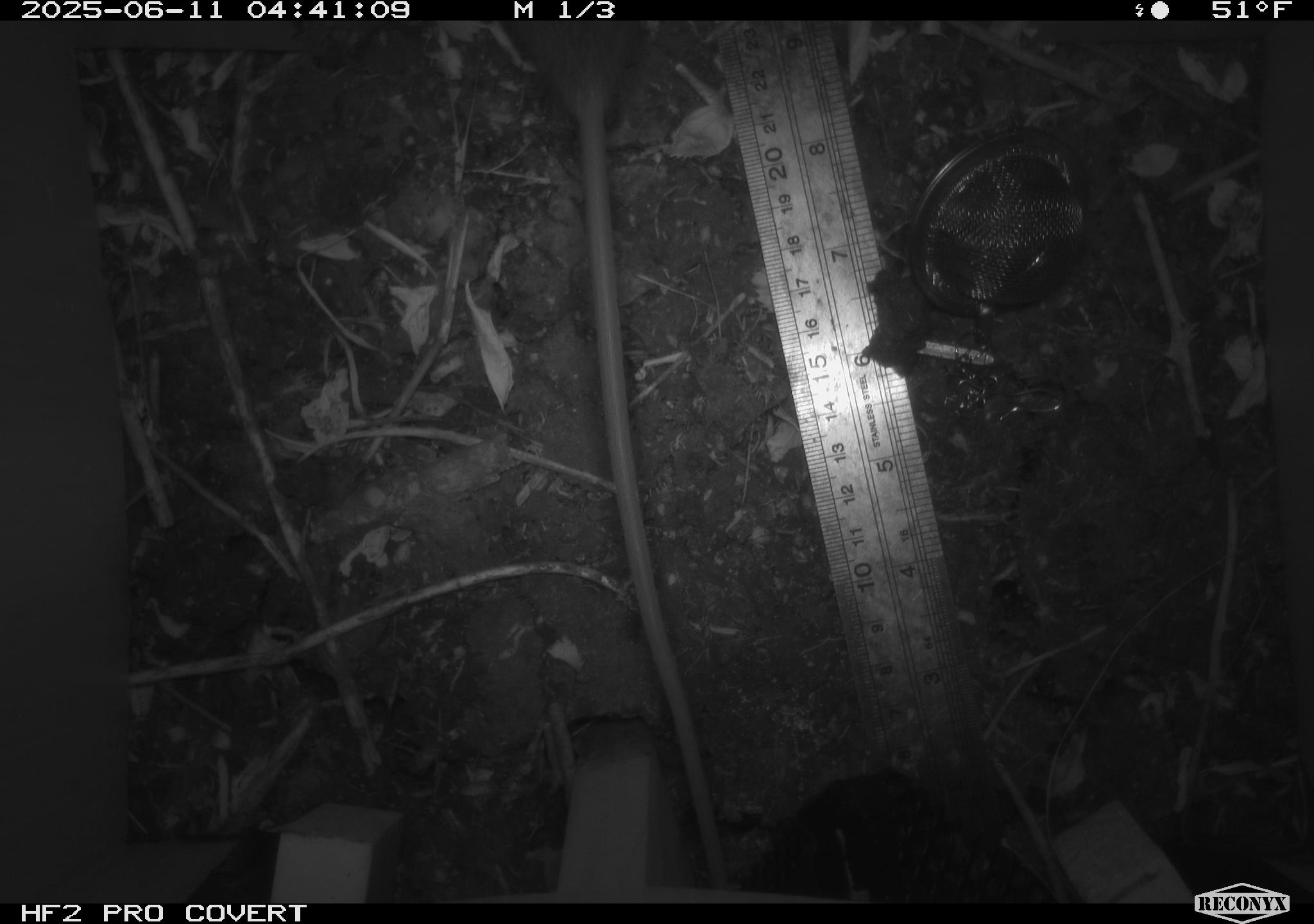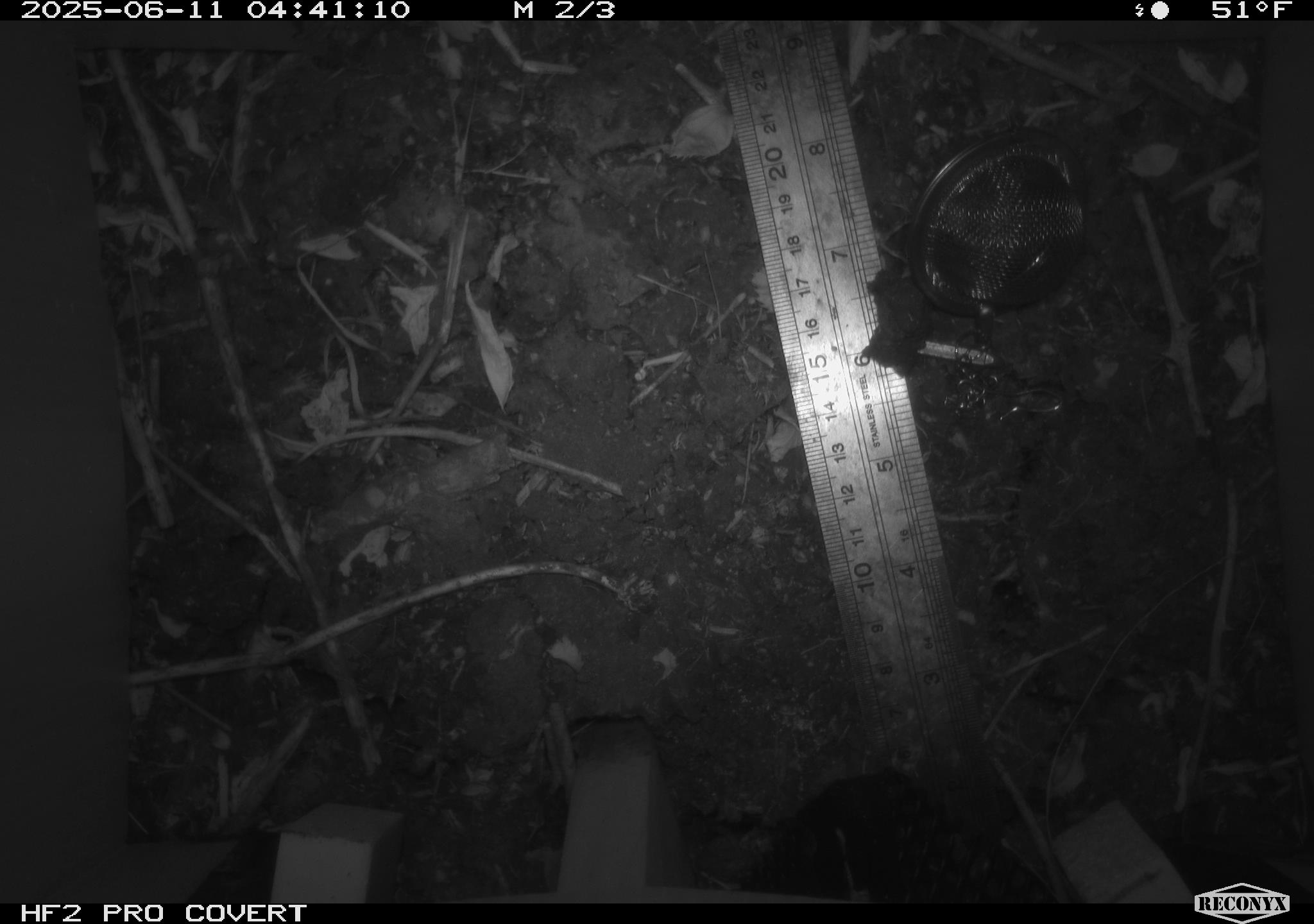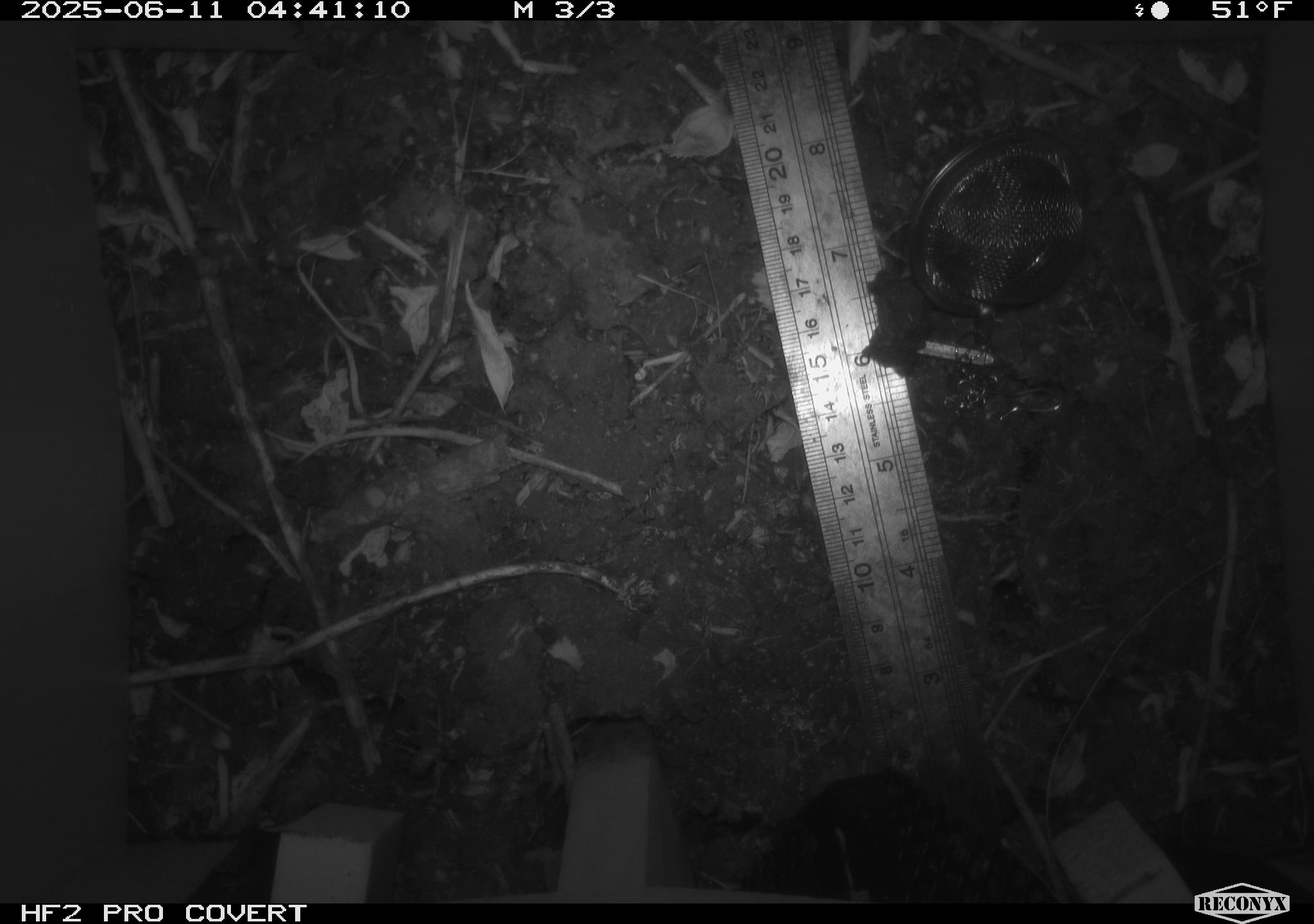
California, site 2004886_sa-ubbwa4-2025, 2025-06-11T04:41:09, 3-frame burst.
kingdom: Animalia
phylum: Chordata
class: Mammalia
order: Rodentia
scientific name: Rodentia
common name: rodent